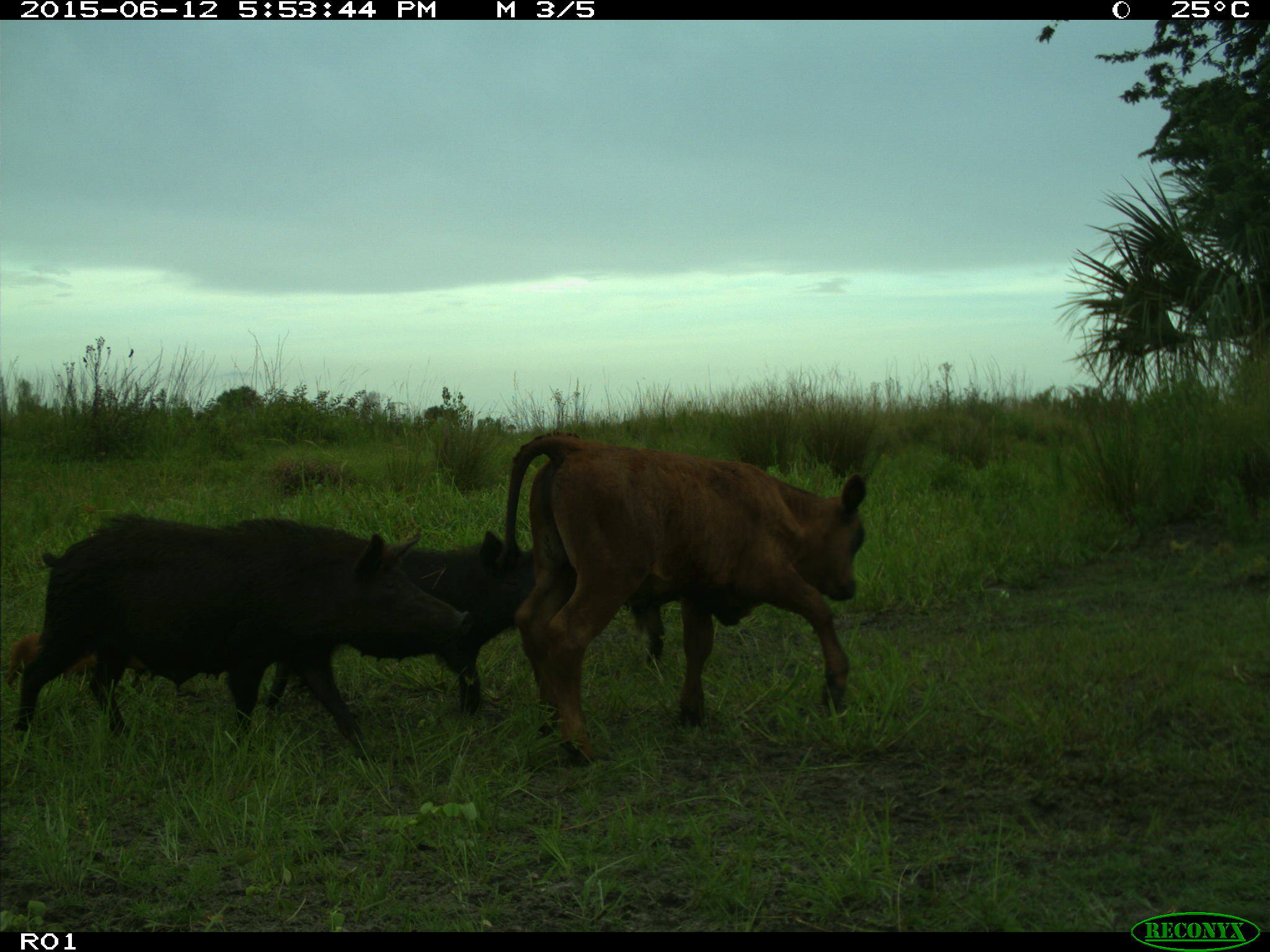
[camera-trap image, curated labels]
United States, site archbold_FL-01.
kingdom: Animalia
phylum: Chordata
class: Mammalia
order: Artiodactyla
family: Suidae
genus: Sus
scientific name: Sus scrofa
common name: wild boar